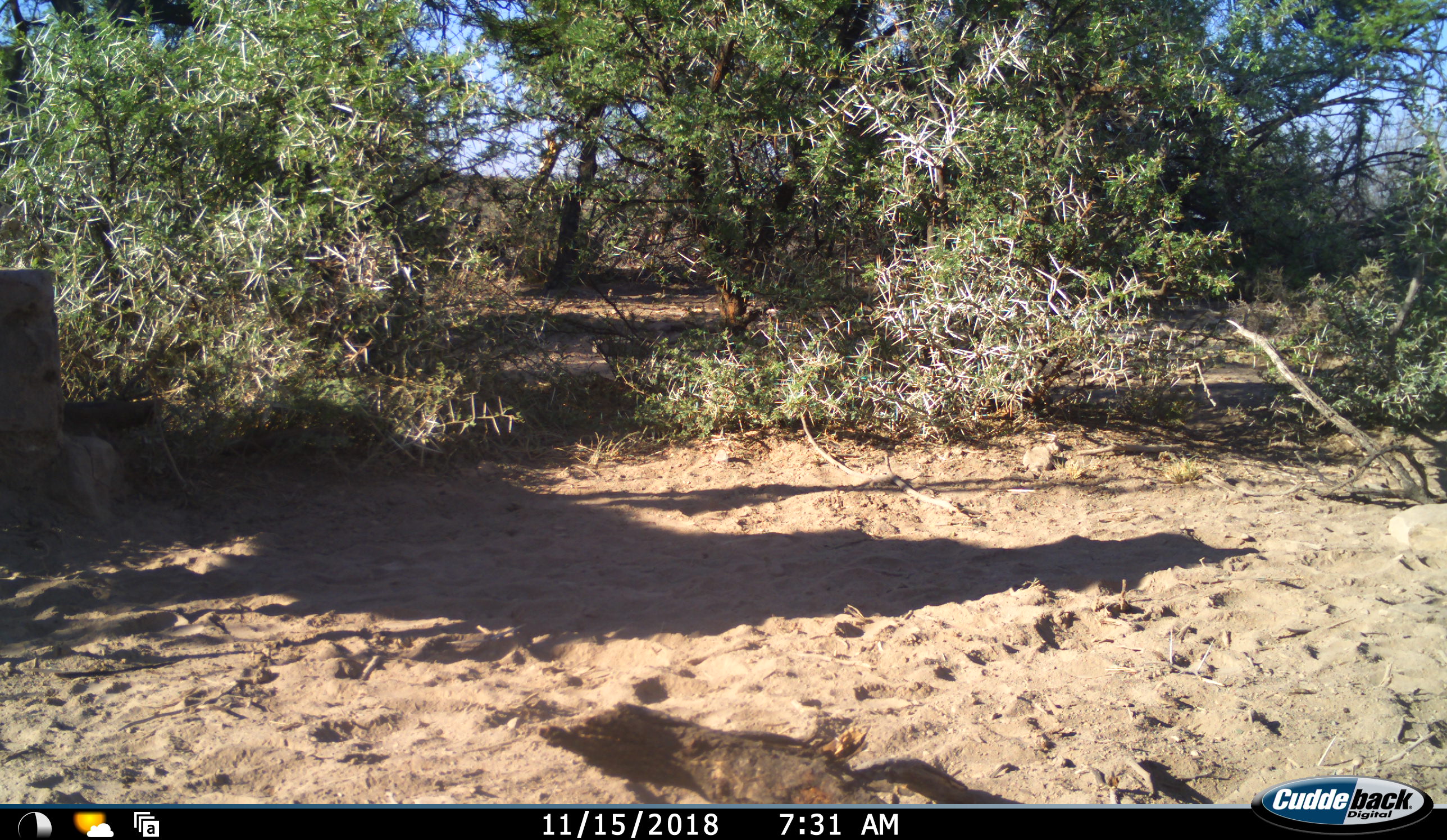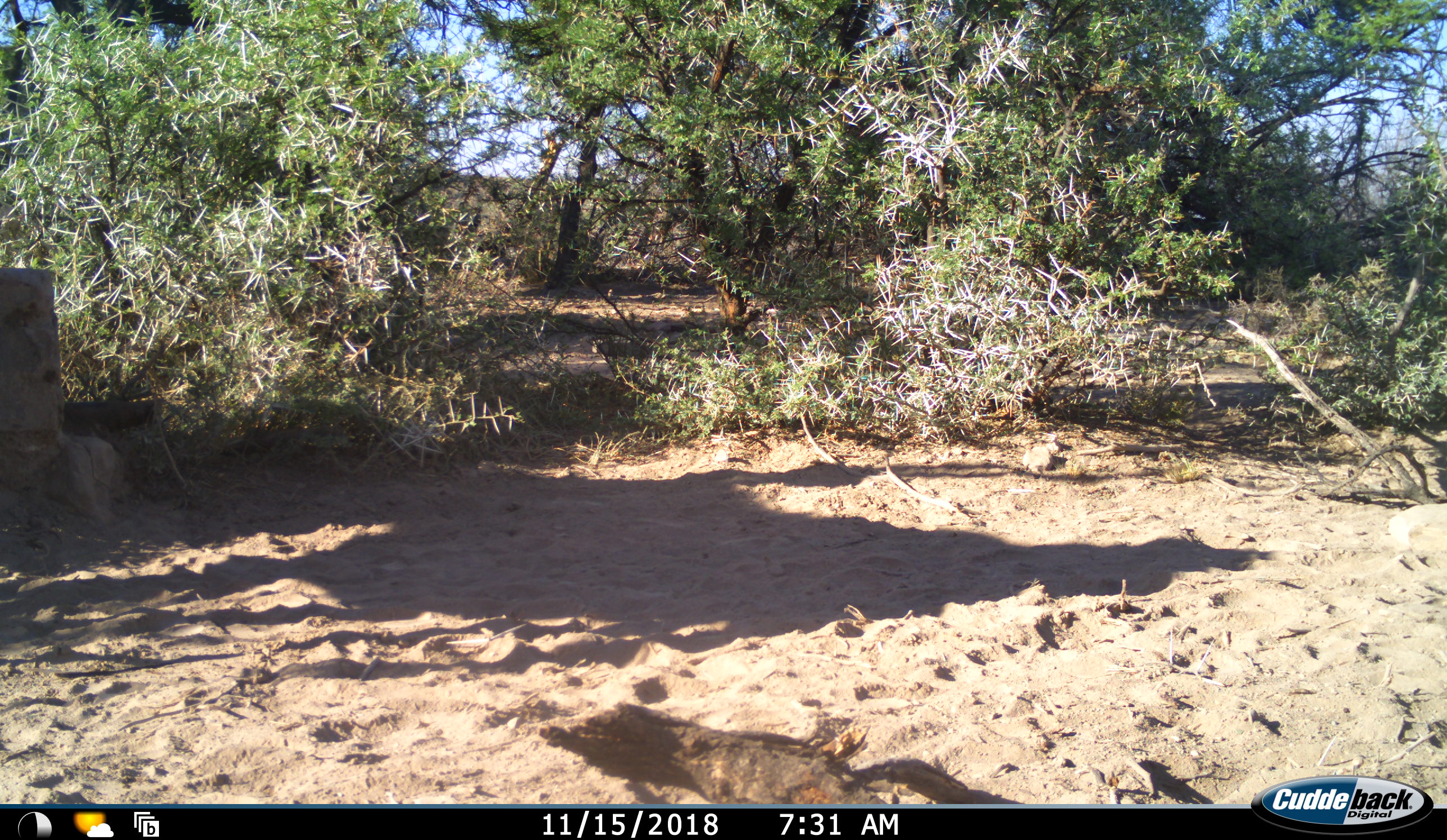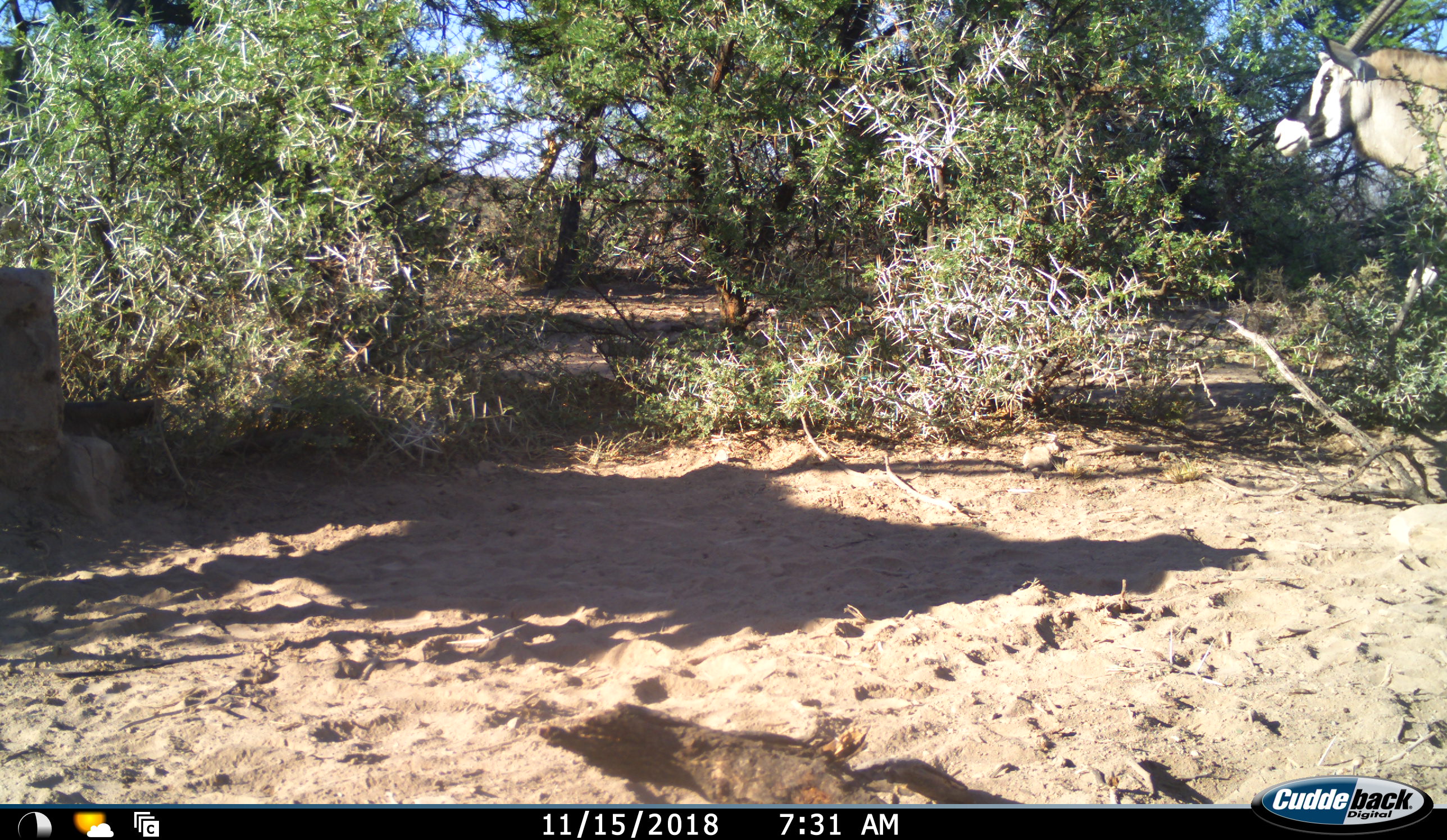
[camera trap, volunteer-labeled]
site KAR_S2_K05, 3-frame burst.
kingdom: Animalia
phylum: Chordata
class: Mammalia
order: Artiodactyla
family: Bovidae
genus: Oryx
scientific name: Oryx gazella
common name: gemsbok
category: oryx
Oryx (gemsbok) (Oryx gazella), count 1. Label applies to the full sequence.